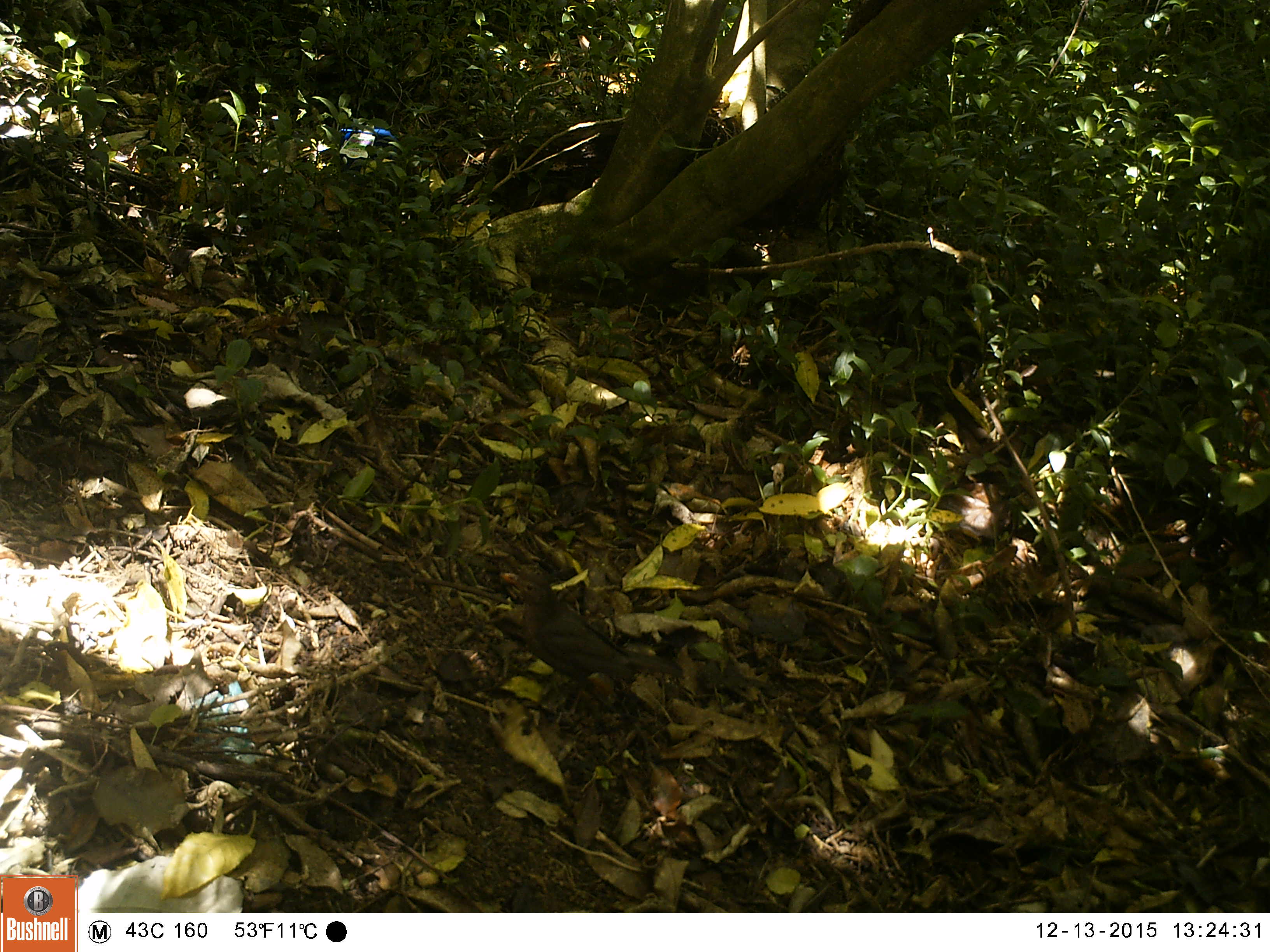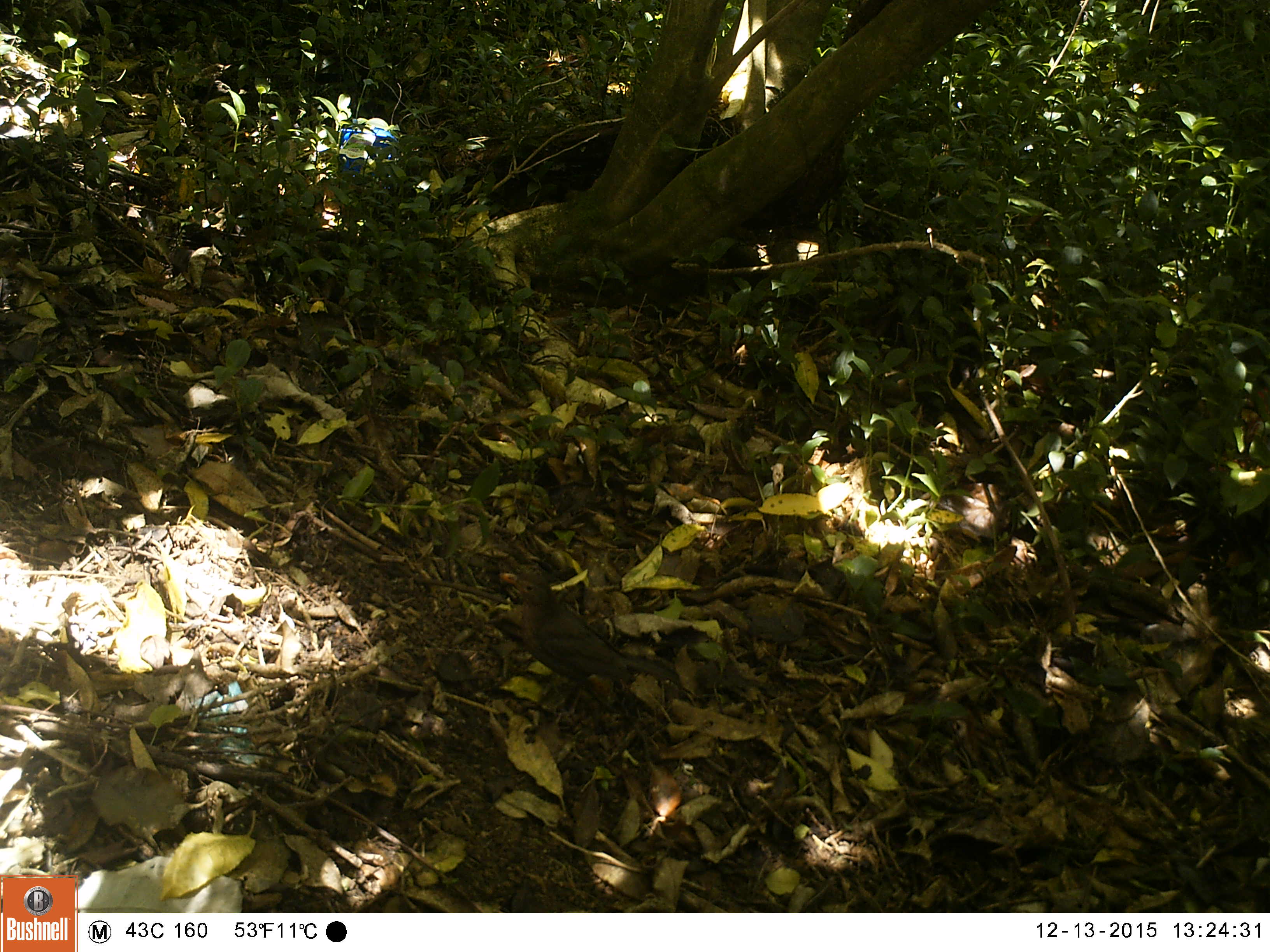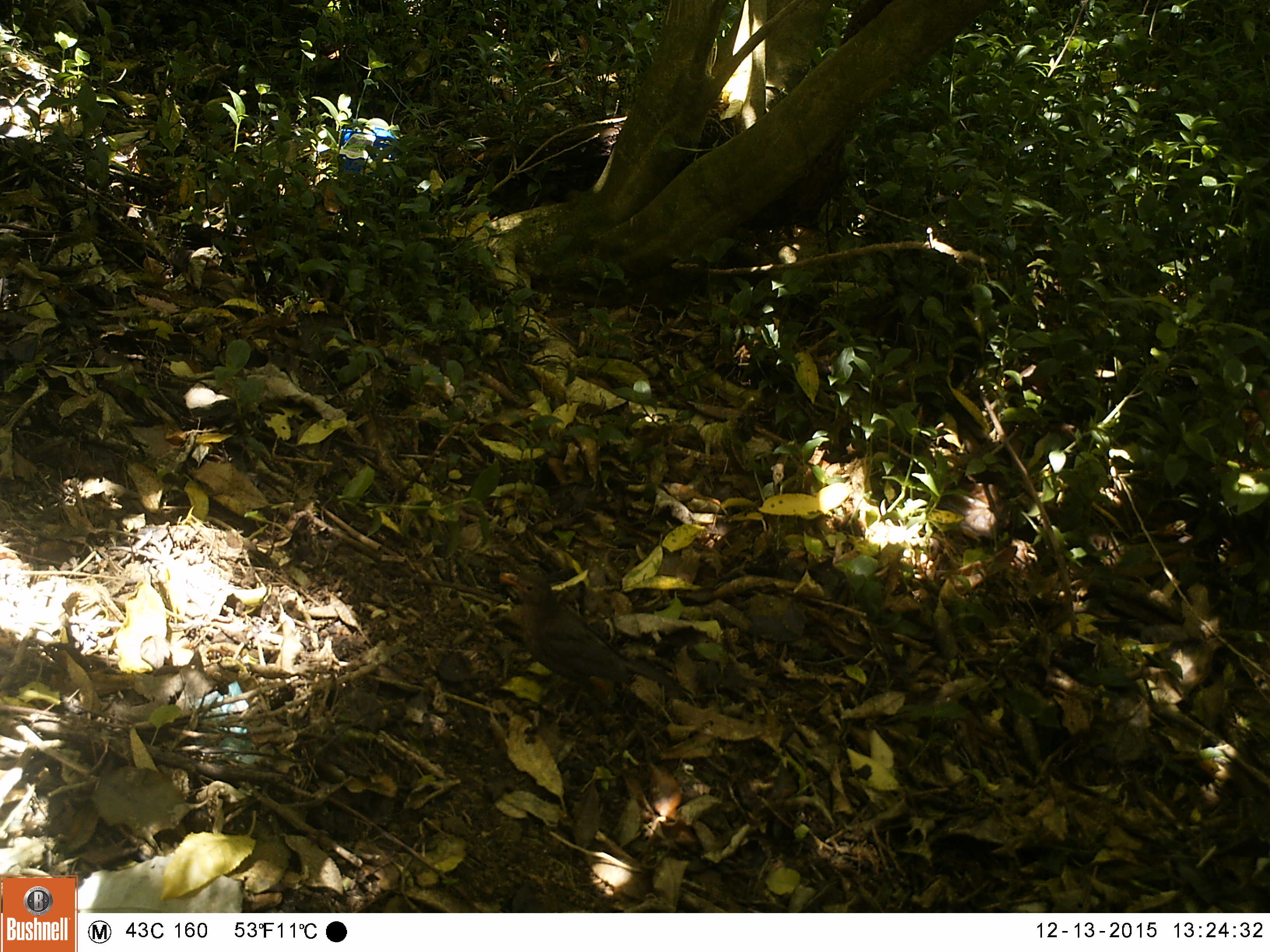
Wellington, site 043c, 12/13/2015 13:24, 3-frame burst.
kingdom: Animalia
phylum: Chordata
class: Aves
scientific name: Aves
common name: bird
Bird (Aves).